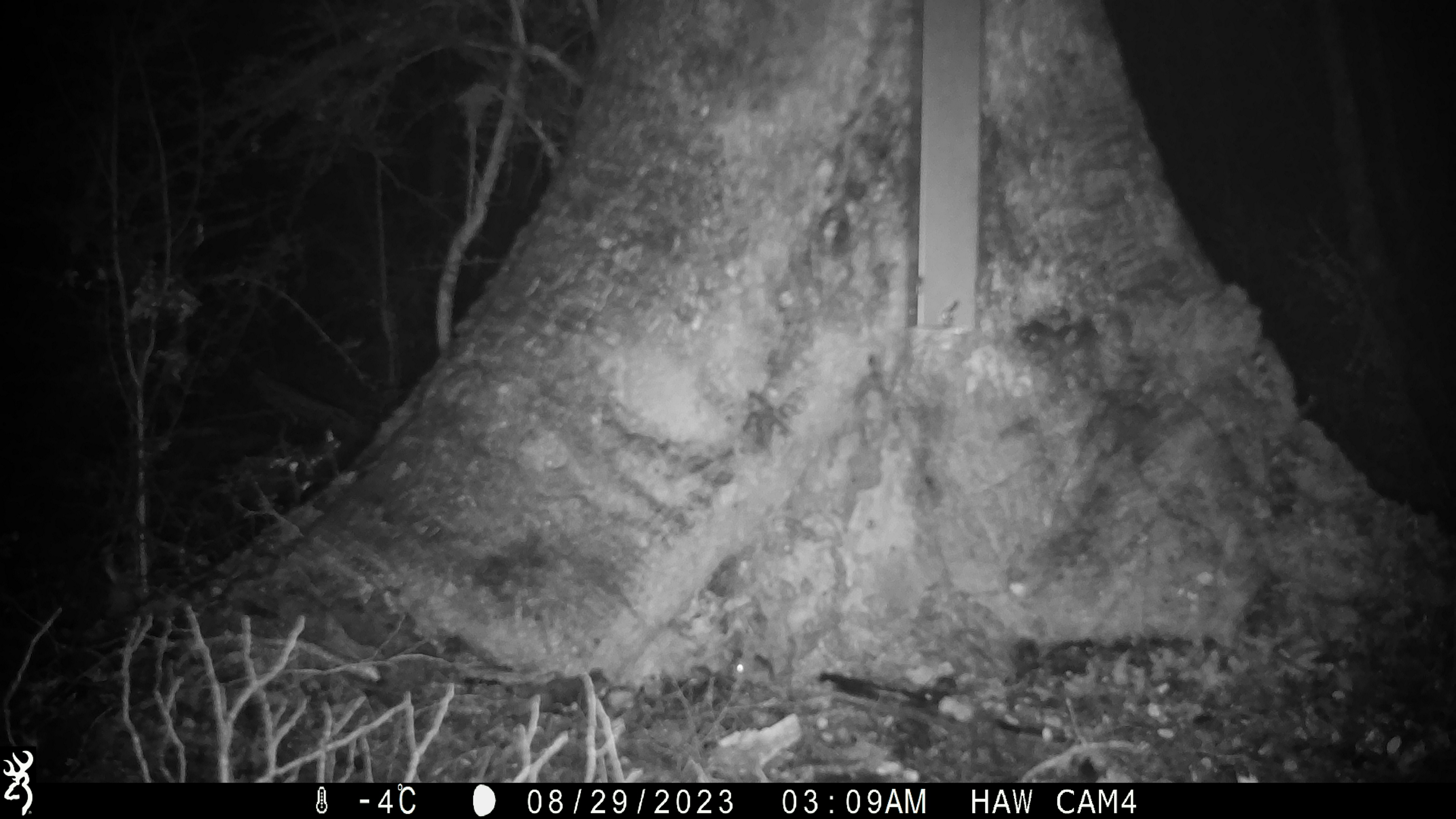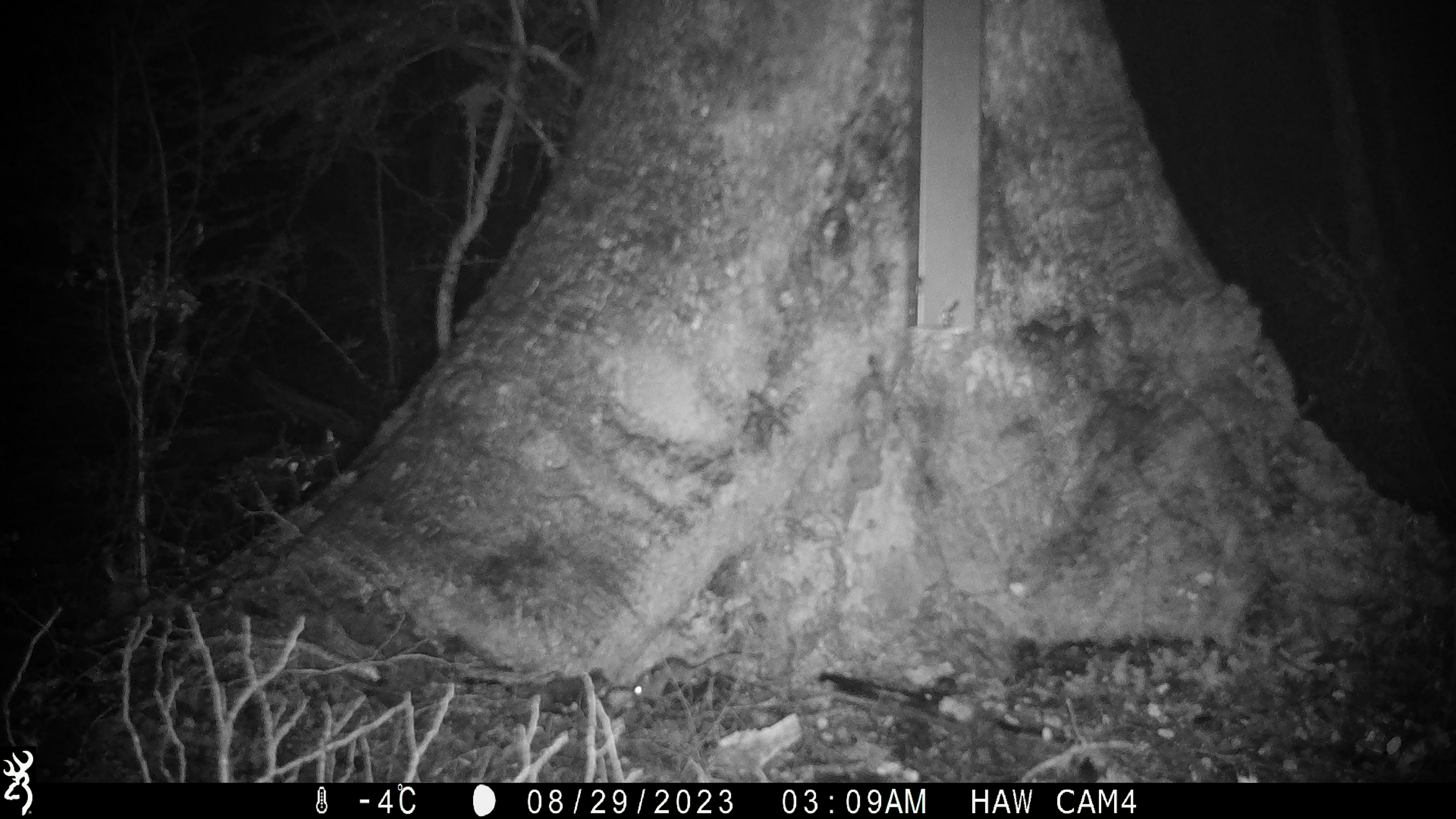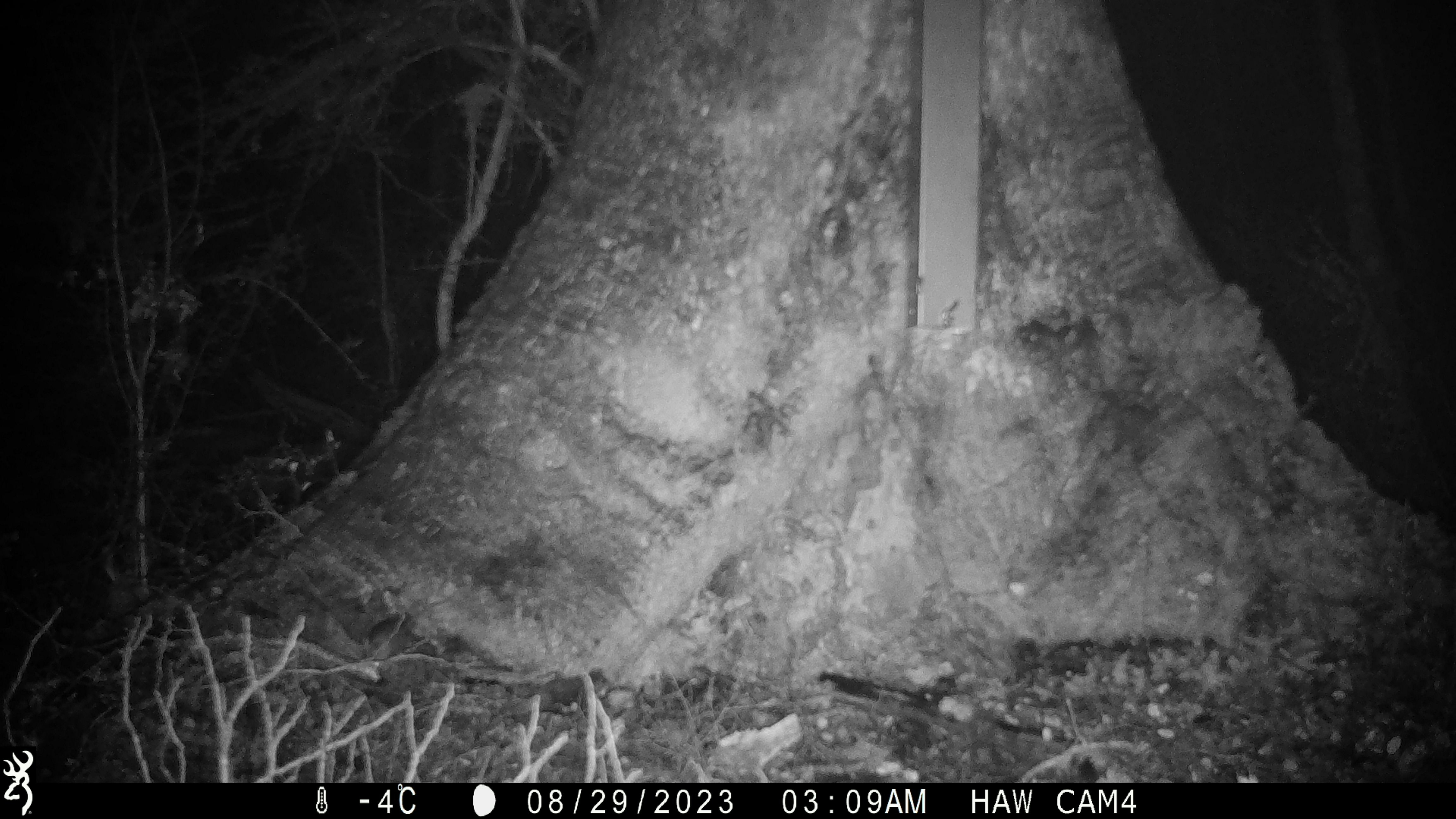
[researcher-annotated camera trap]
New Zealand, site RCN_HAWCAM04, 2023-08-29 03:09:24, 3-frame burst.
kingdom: Animalia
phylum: Chordata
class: Mammalia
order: Rodentia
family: Muridae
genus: Mus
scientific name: Mus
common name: mouse